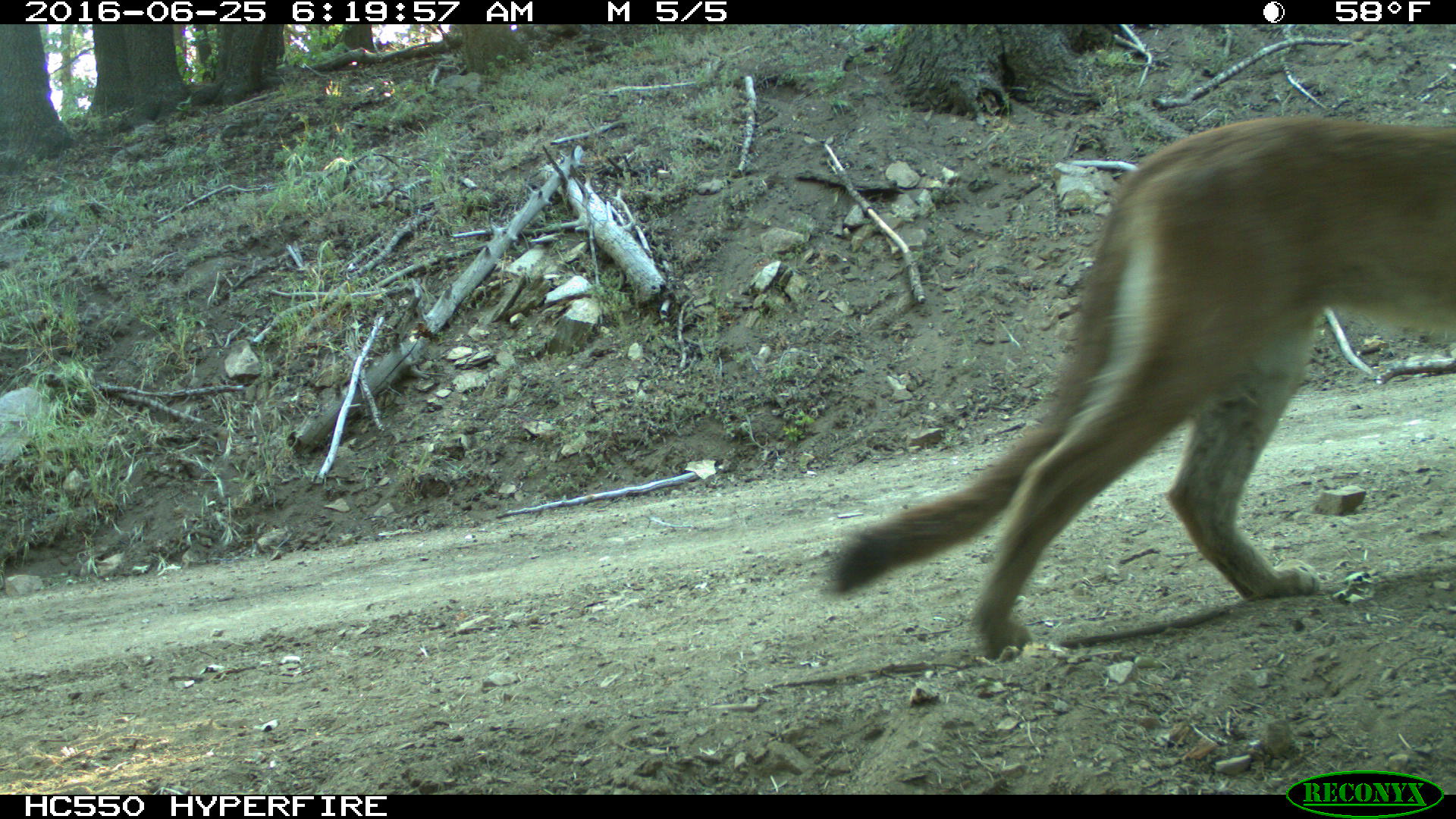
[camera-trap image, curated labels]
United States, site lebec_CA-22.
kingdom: Animalia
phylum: Chordata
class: Mammalia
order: Carnivora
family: Felidae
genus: Puma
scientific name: Puma concolor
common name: mountain lion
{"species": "Puma concolor (mountain lion)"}